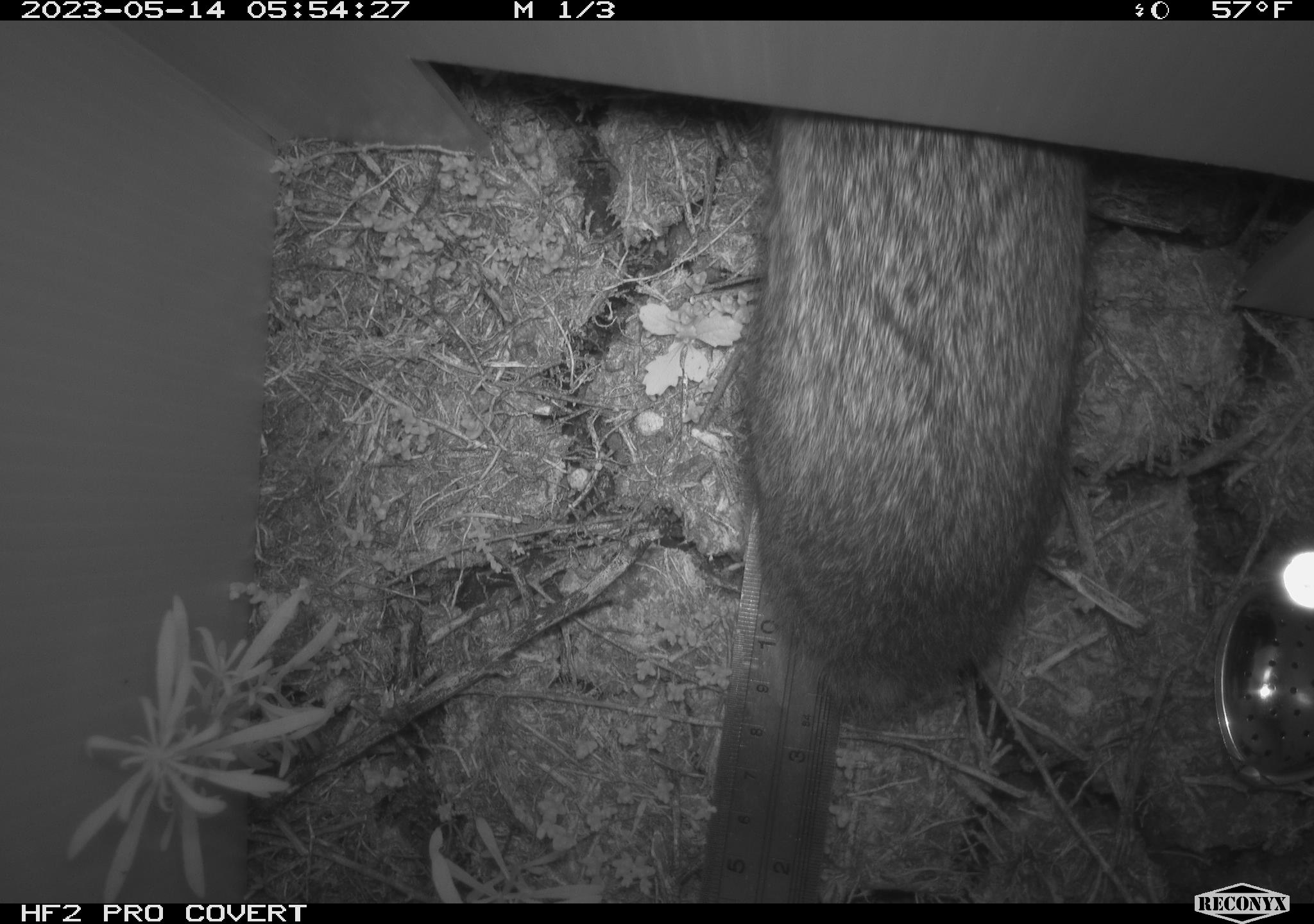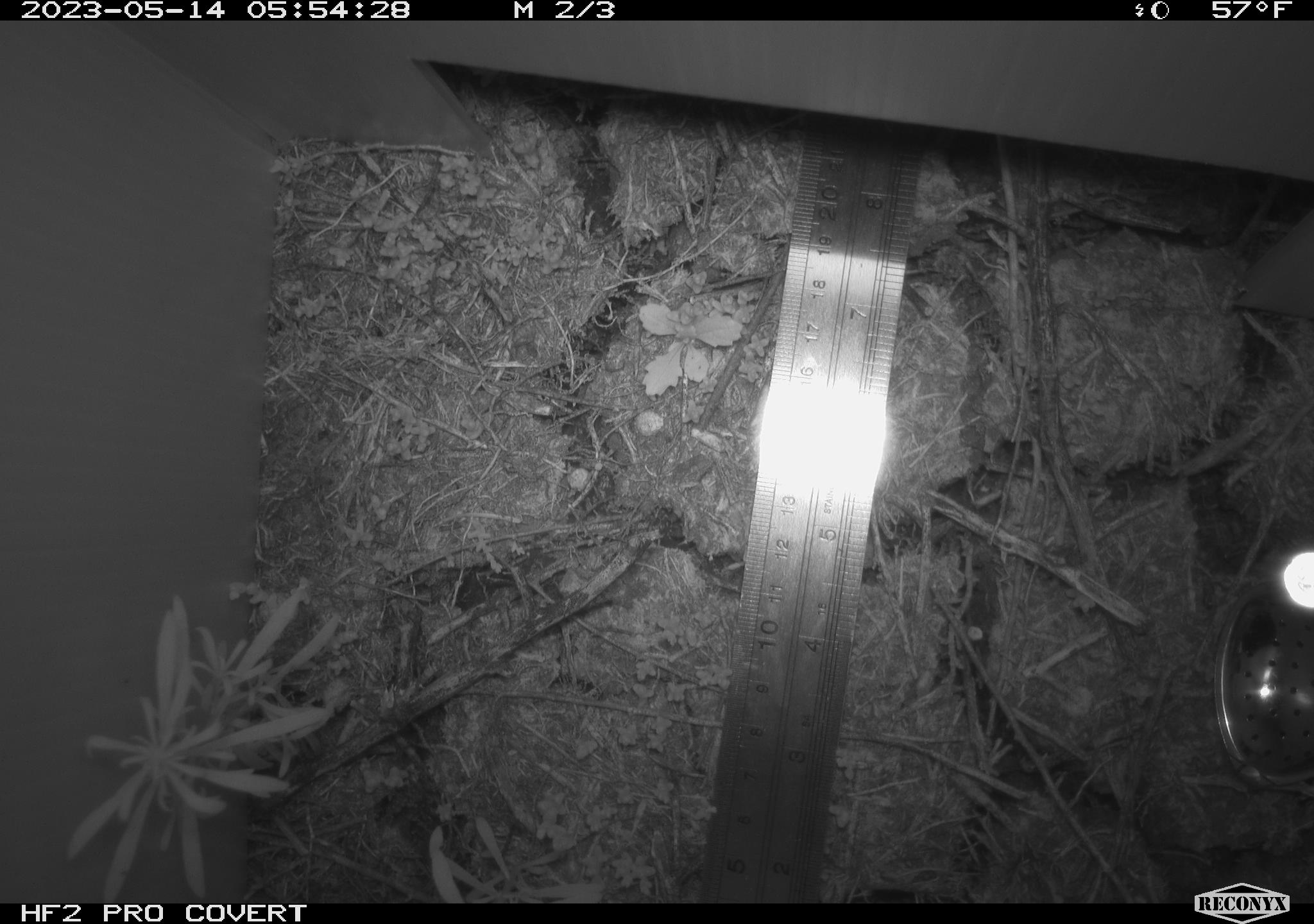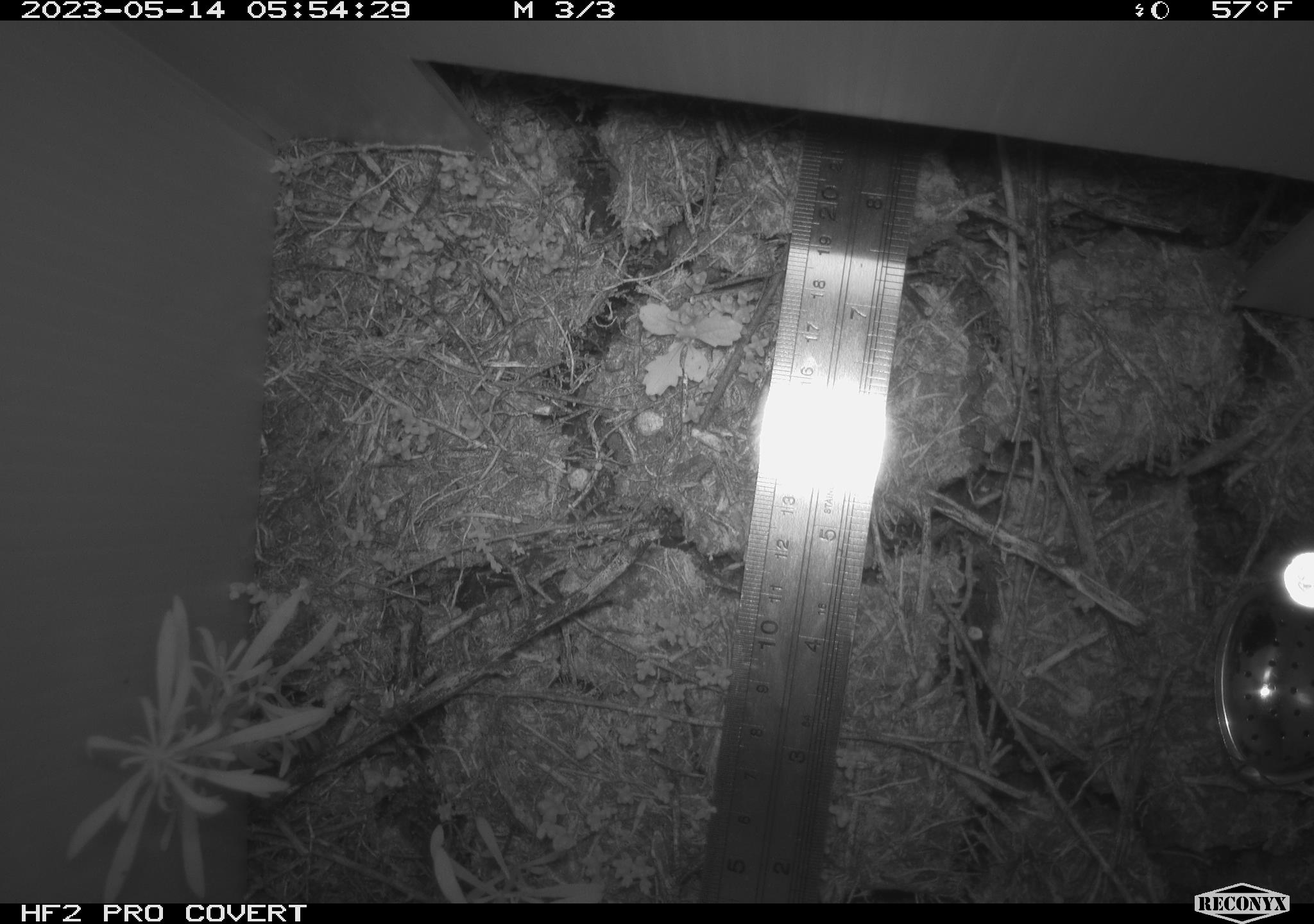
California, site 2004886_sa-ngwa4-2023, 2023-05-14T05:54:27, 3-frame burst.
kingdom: Animalia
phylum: Chordata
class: Mammalia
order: Lagomorpha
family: Leporidae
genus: Sylvilagus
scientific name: Sylvilagus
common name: cottontail rabbits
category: sylvilagus species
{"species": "sylvilagus species (cottontail rabbits) (Sylvilagus)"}